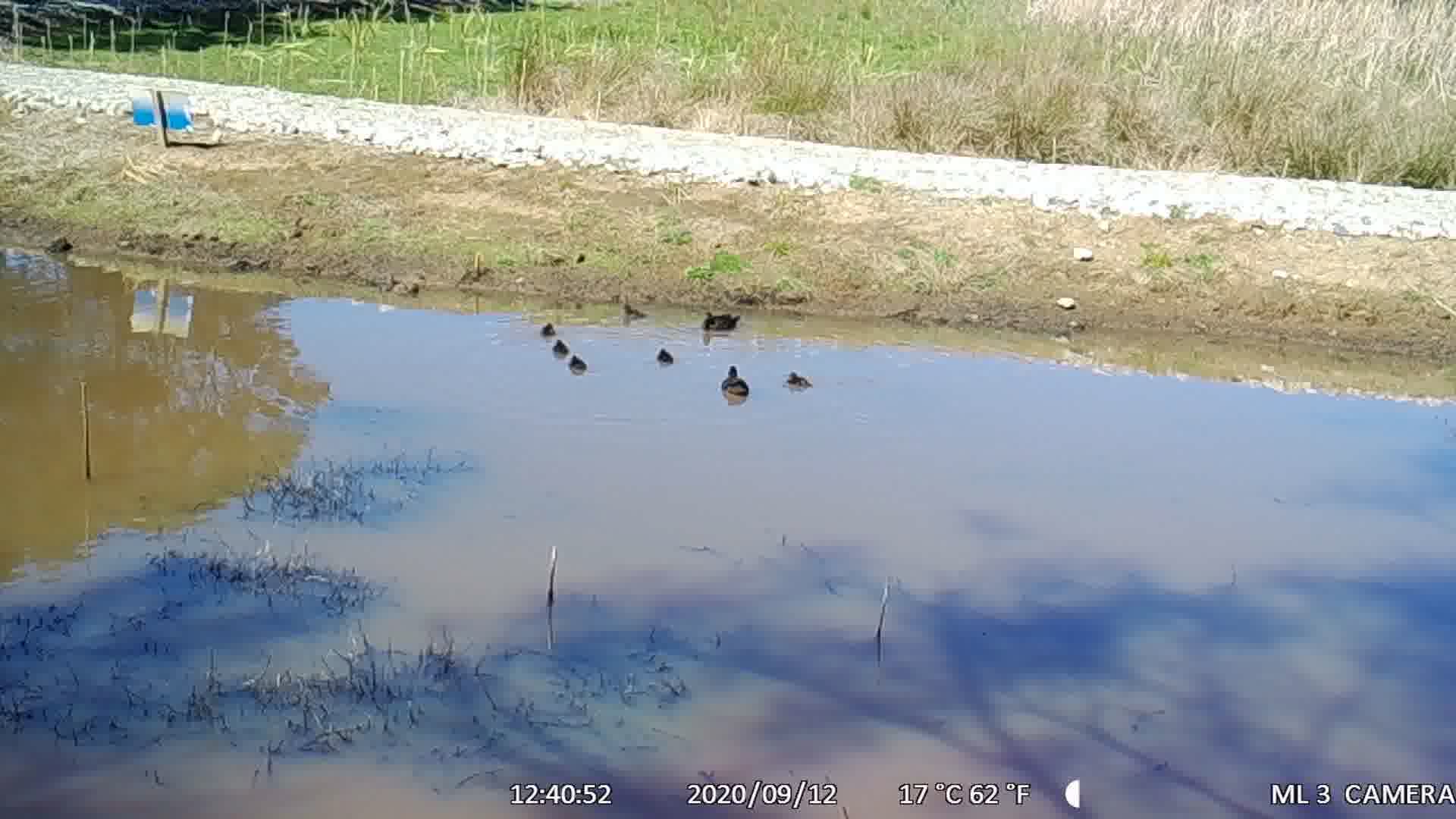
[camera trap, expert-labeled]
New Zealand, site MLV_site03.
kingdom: Animalia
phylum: Chordata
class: Aves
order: Anseriformes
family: Anatidae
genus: Anas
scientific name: Anas chlorotis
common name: brown teal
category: pateke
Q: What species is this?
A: Pateke (brown teal) (Anas chlorotis).